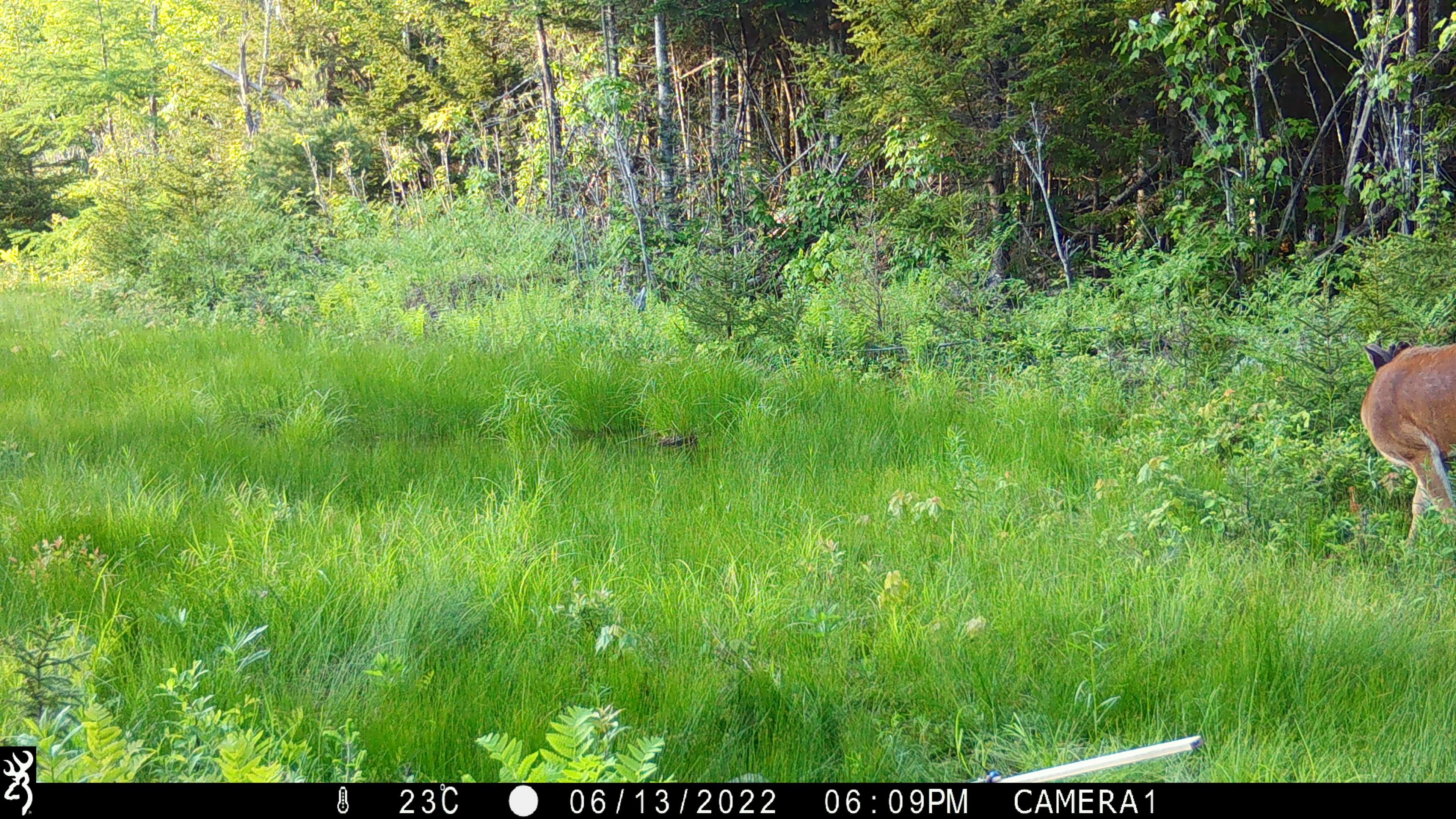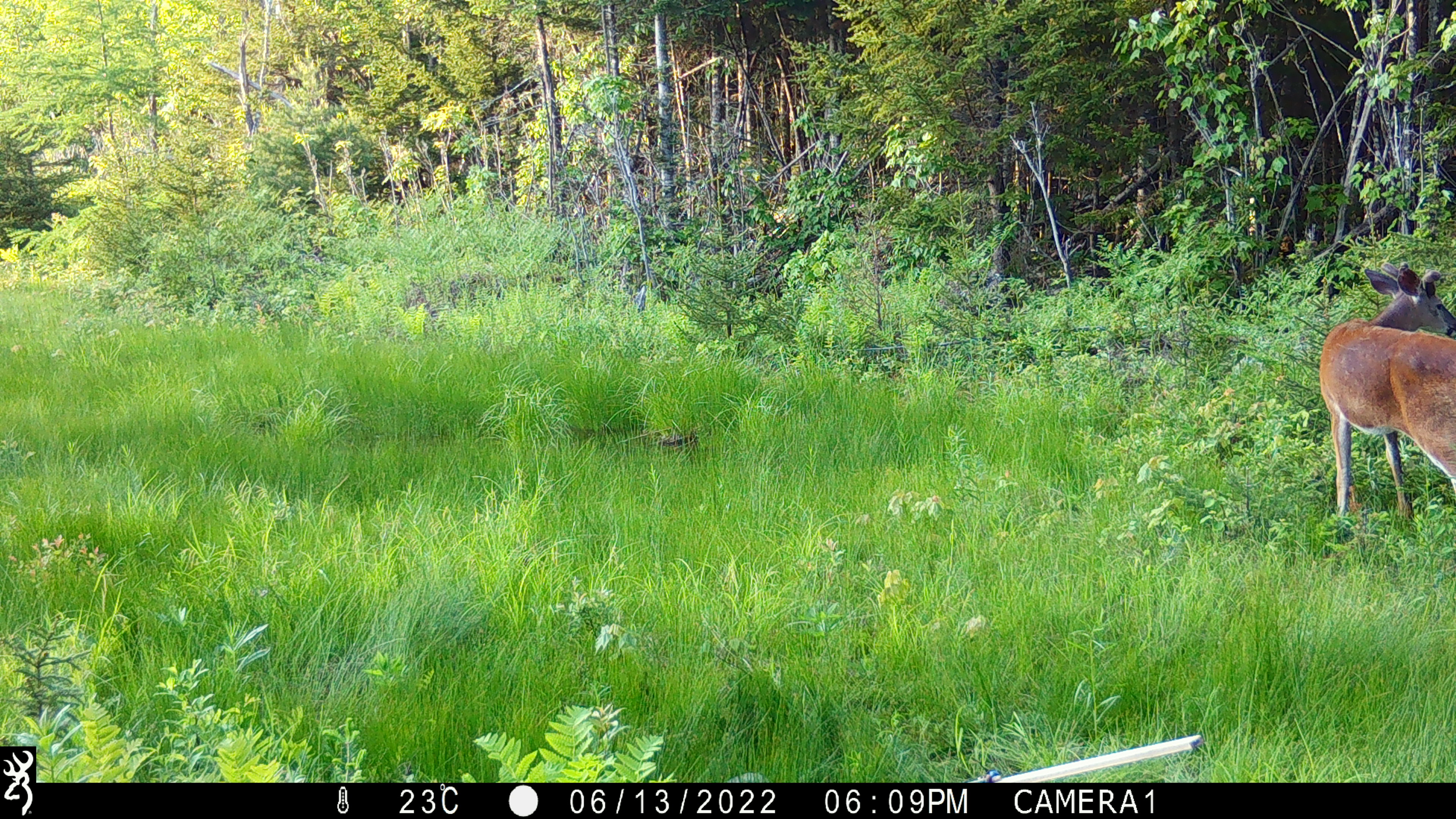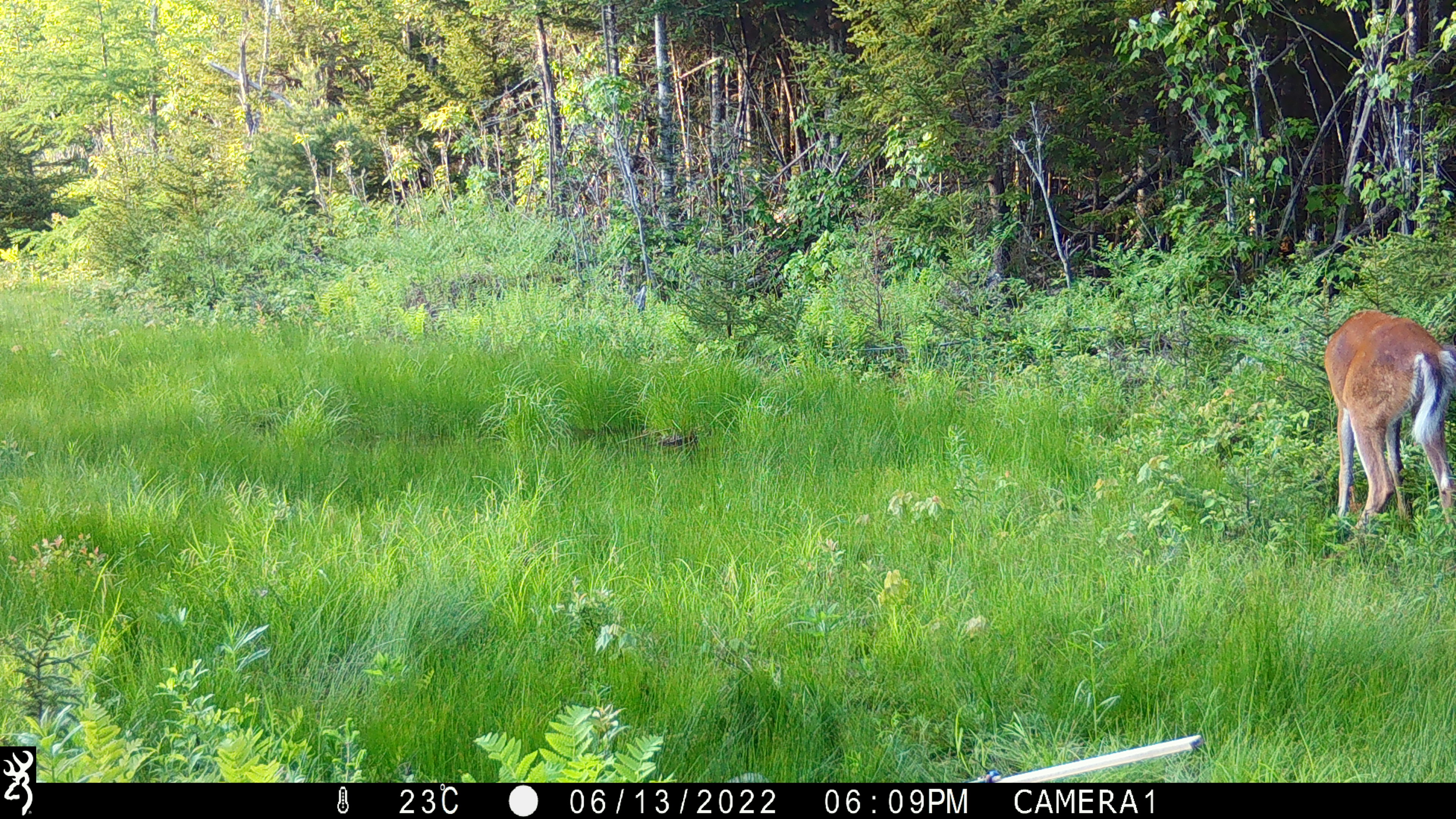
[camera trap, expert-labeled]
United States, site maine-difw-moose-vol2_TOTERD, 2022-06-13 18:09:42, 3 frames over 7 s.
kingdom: Animalia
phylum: Chordata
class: Mammalia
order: Artiodactyla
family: Cervidae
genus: Odocoileus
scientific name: Odocoileus virginianus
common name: white-tailed deer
White-tailed deer (Odocoileus virginianus).